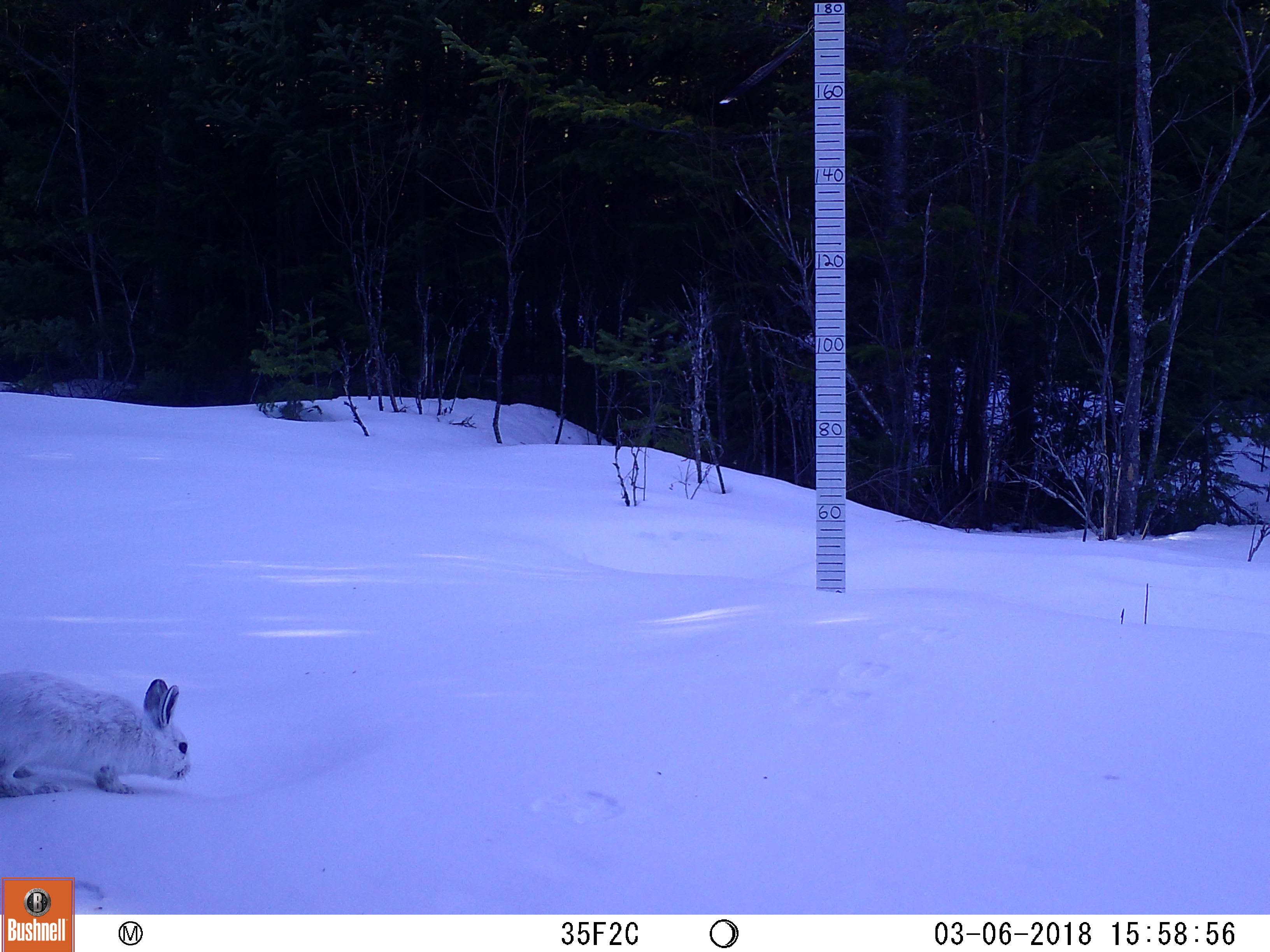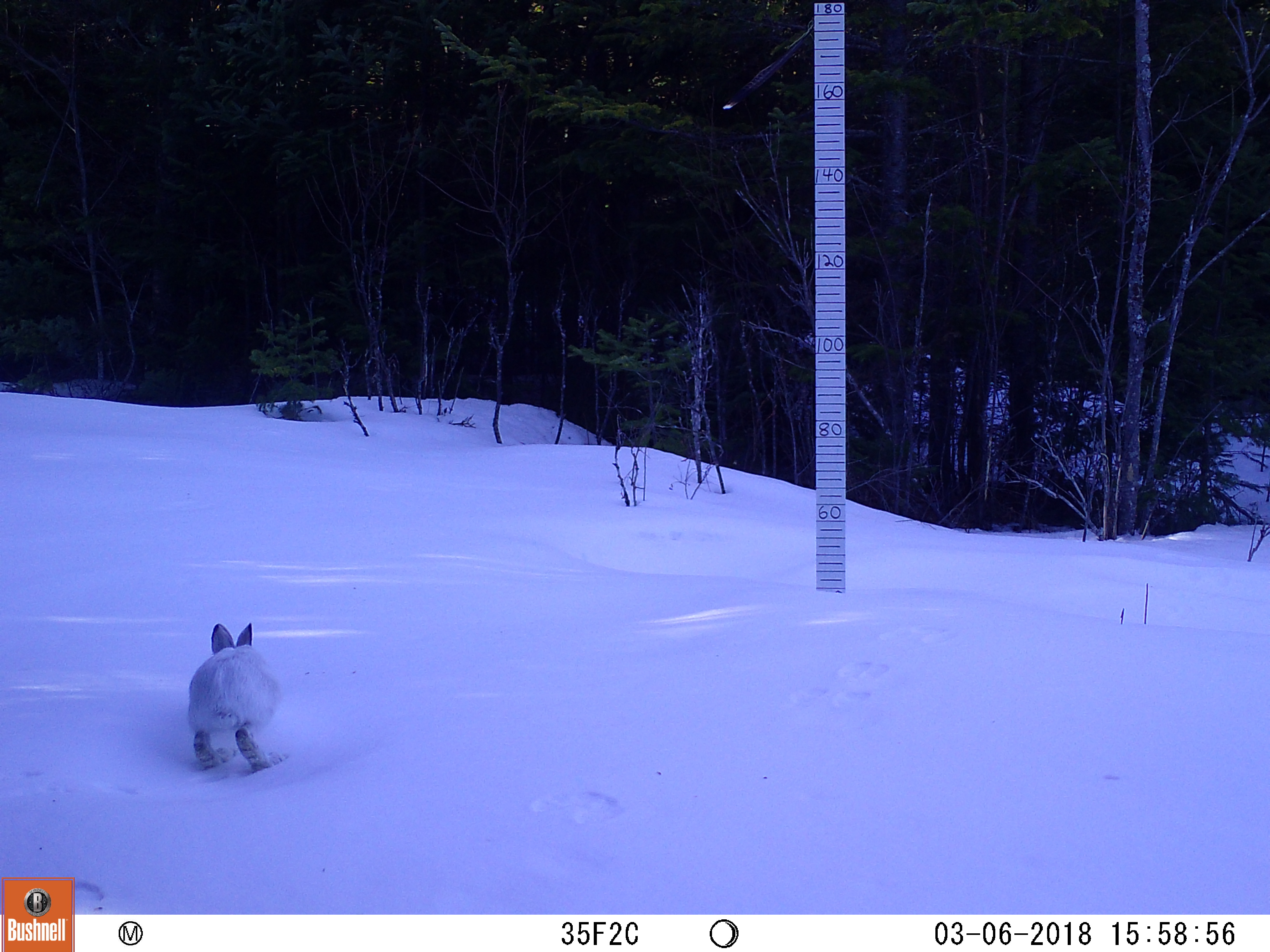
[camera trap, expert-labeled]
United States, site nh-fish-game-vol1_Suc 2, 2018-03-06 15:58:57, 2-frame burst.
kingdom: Animalia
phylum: Chordata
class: Mammalia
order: Lagomorpha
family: Leporidae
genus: Lepus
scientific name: Lepus americanus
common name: snowshoe hare